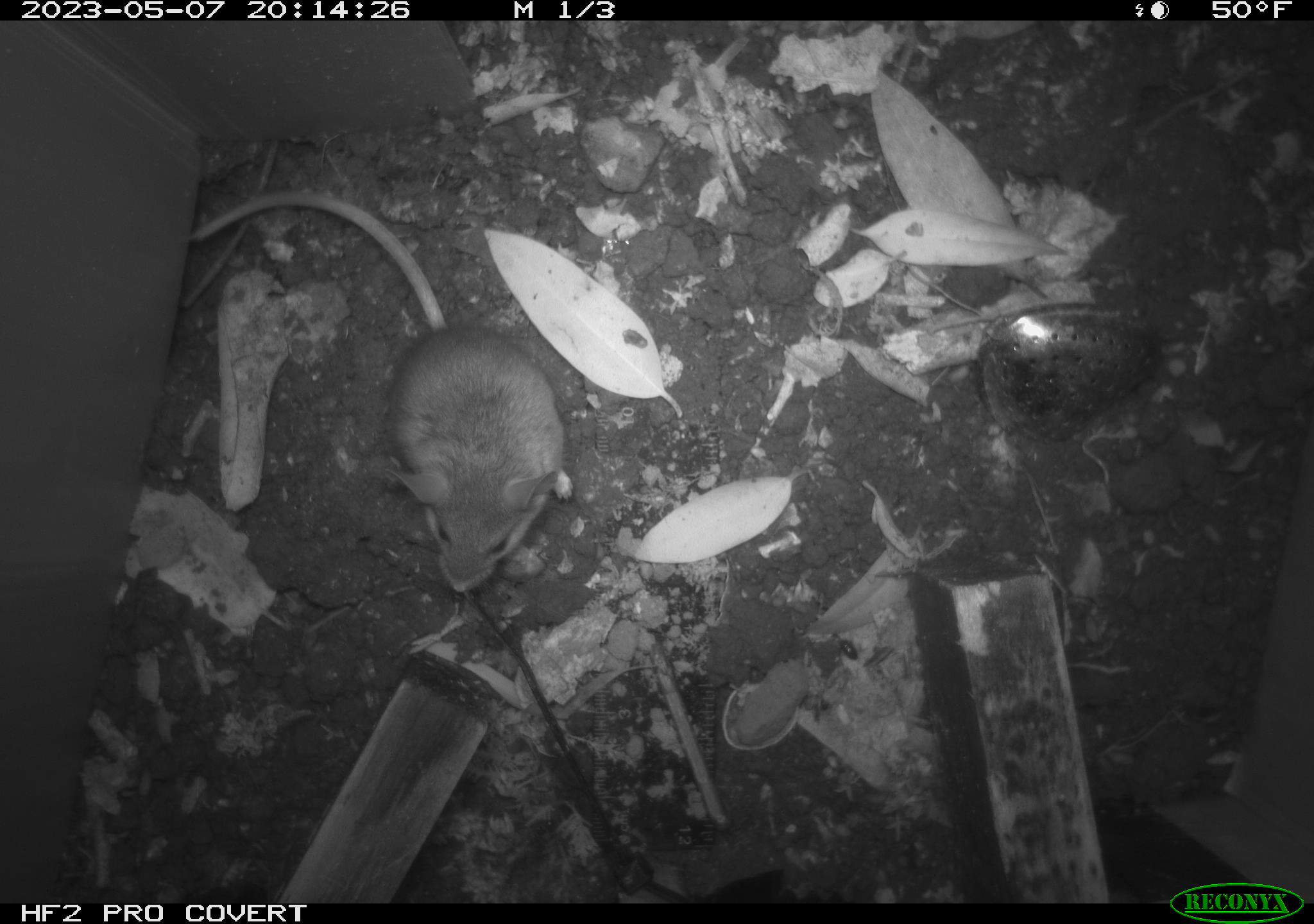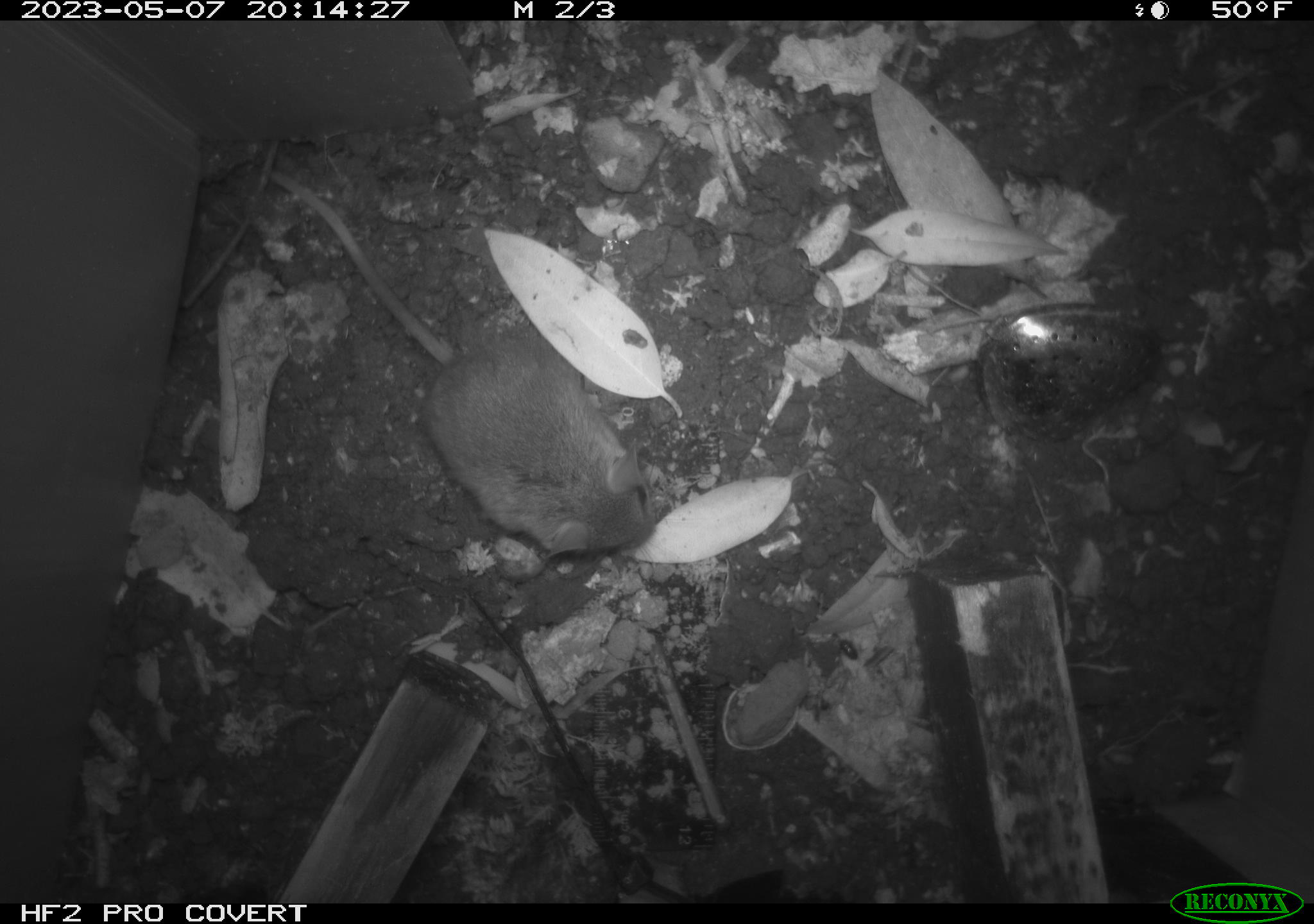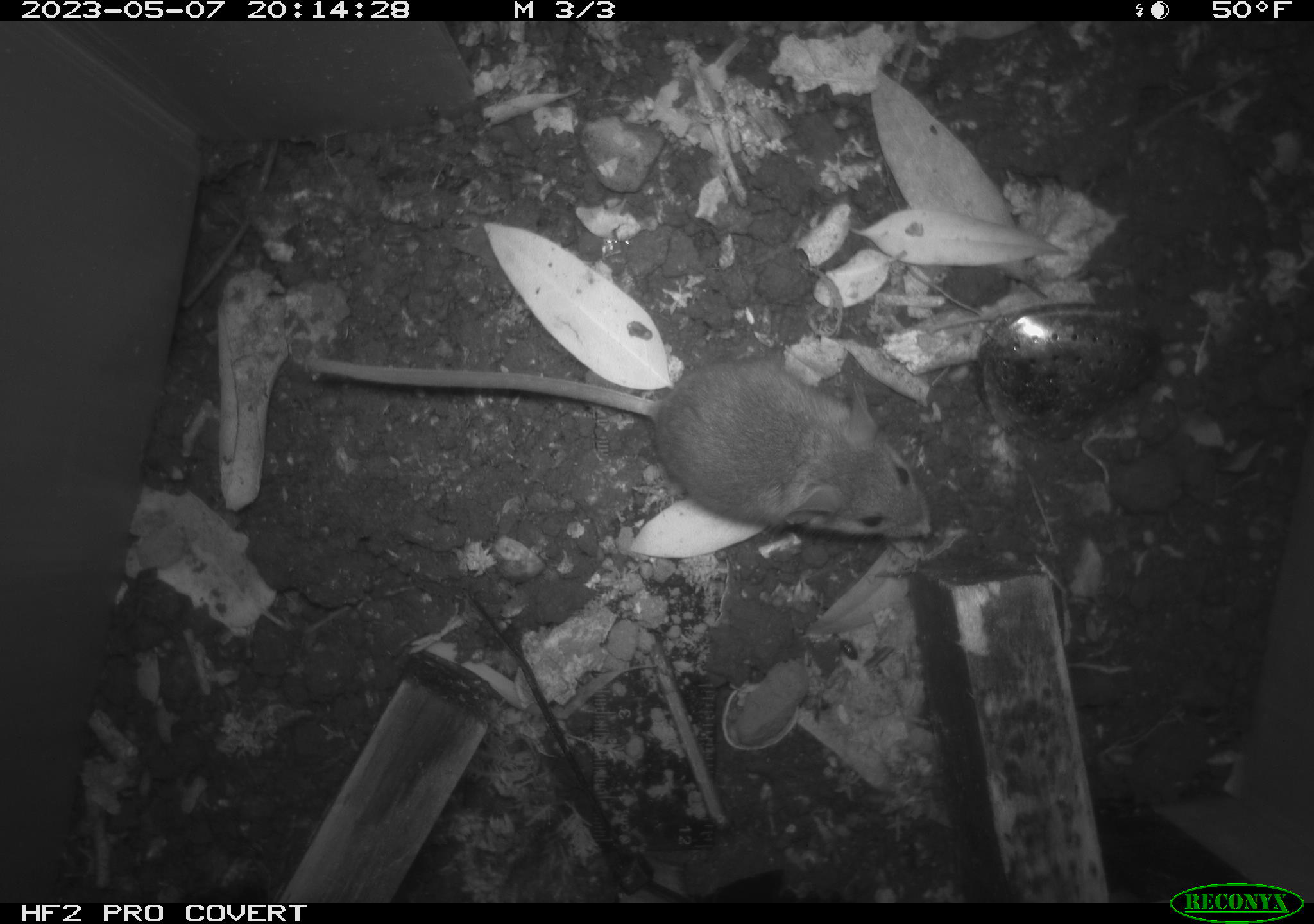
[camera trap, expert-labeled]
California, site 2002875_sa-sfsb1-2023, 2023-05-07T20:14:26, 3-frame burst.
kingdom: Animalia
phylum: Chordata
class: Mammalia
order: Rodentia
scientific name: Rodentia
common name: mouse species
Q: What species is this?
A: Mouse species (Rodentia).